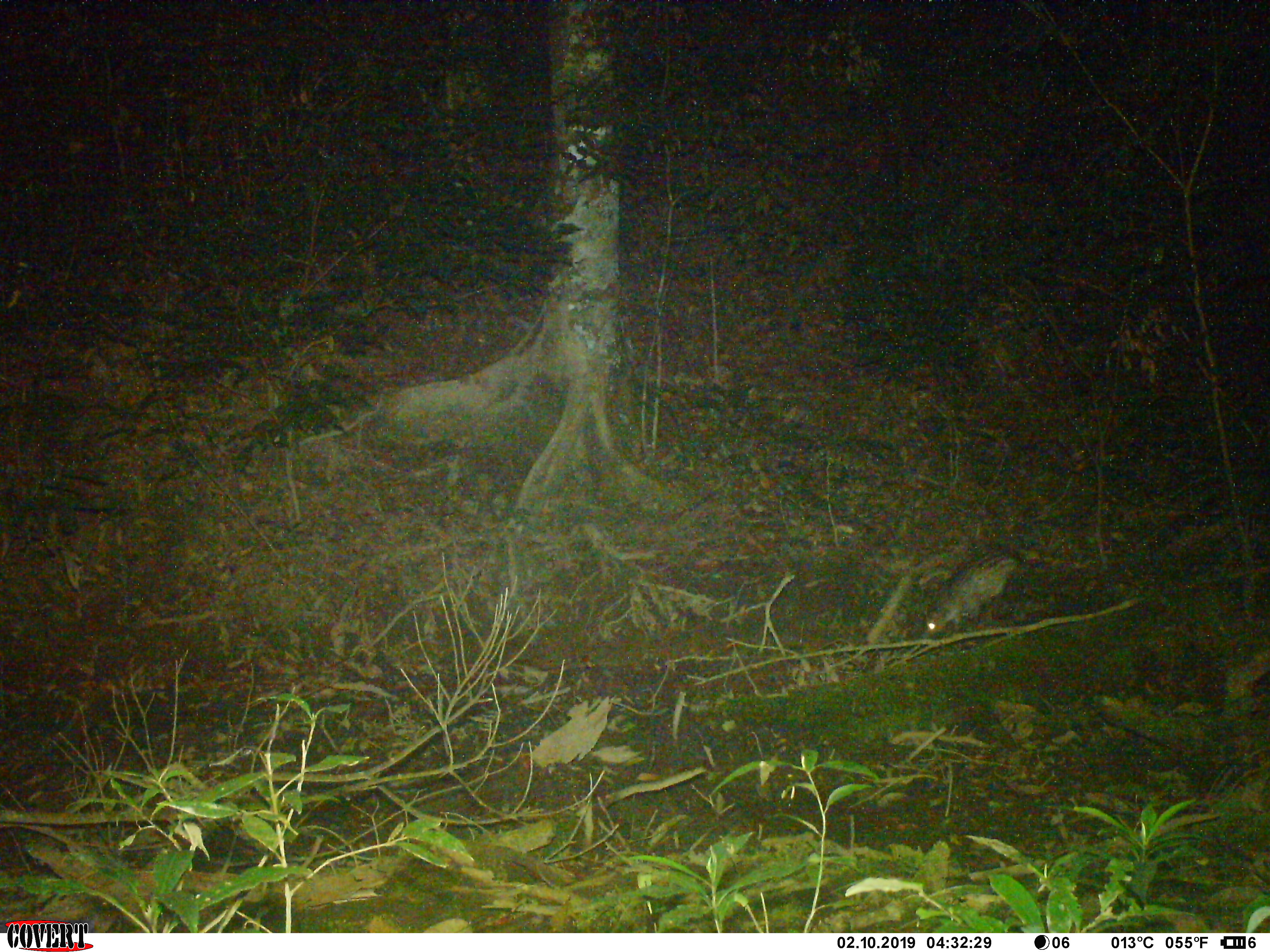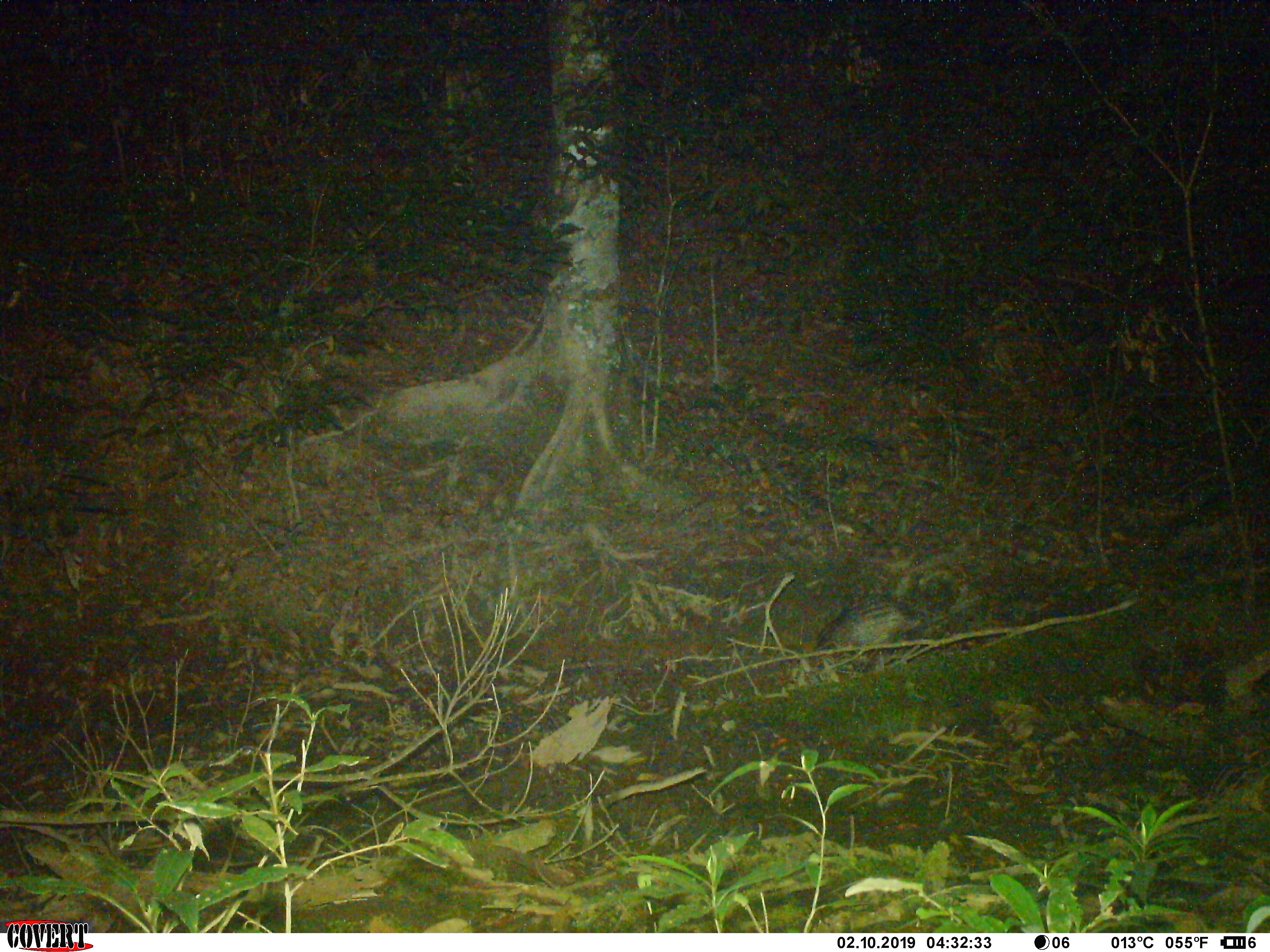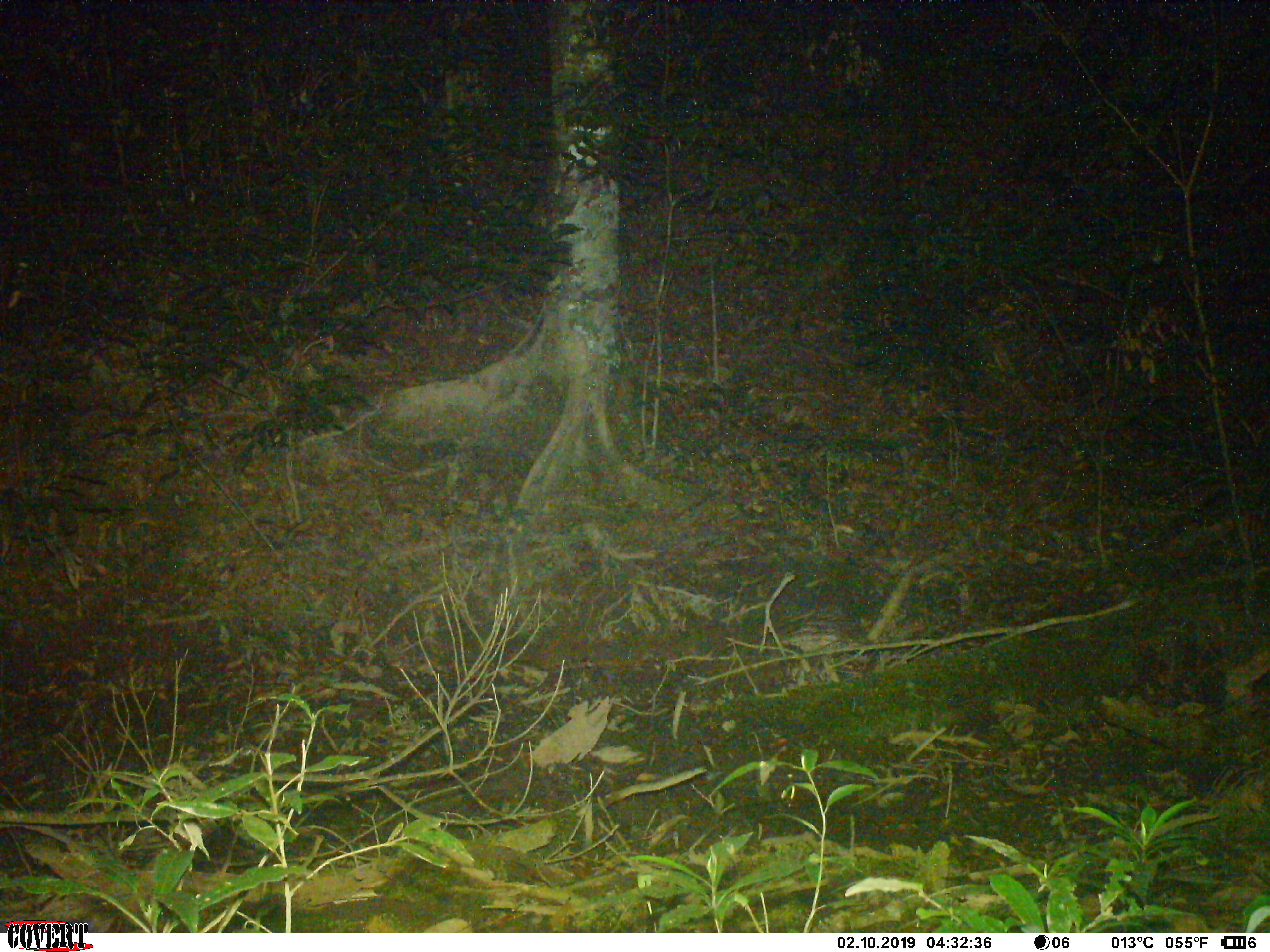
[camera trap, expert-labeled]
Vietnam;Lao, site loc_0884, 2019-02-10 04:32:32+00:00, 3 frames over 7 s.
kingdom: Animalia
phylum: Chordata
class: Mammalia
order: Rodentia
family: Hystricidae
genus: Atherurus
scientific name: Atherurus macrourus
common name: asiatic brush-tailed porcupine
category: asiatic brush tailed porcupine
Asiatic brush tailed porcupine (asiatic brush-tailed porcupine) (Atherurus macrourus). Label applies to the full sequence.